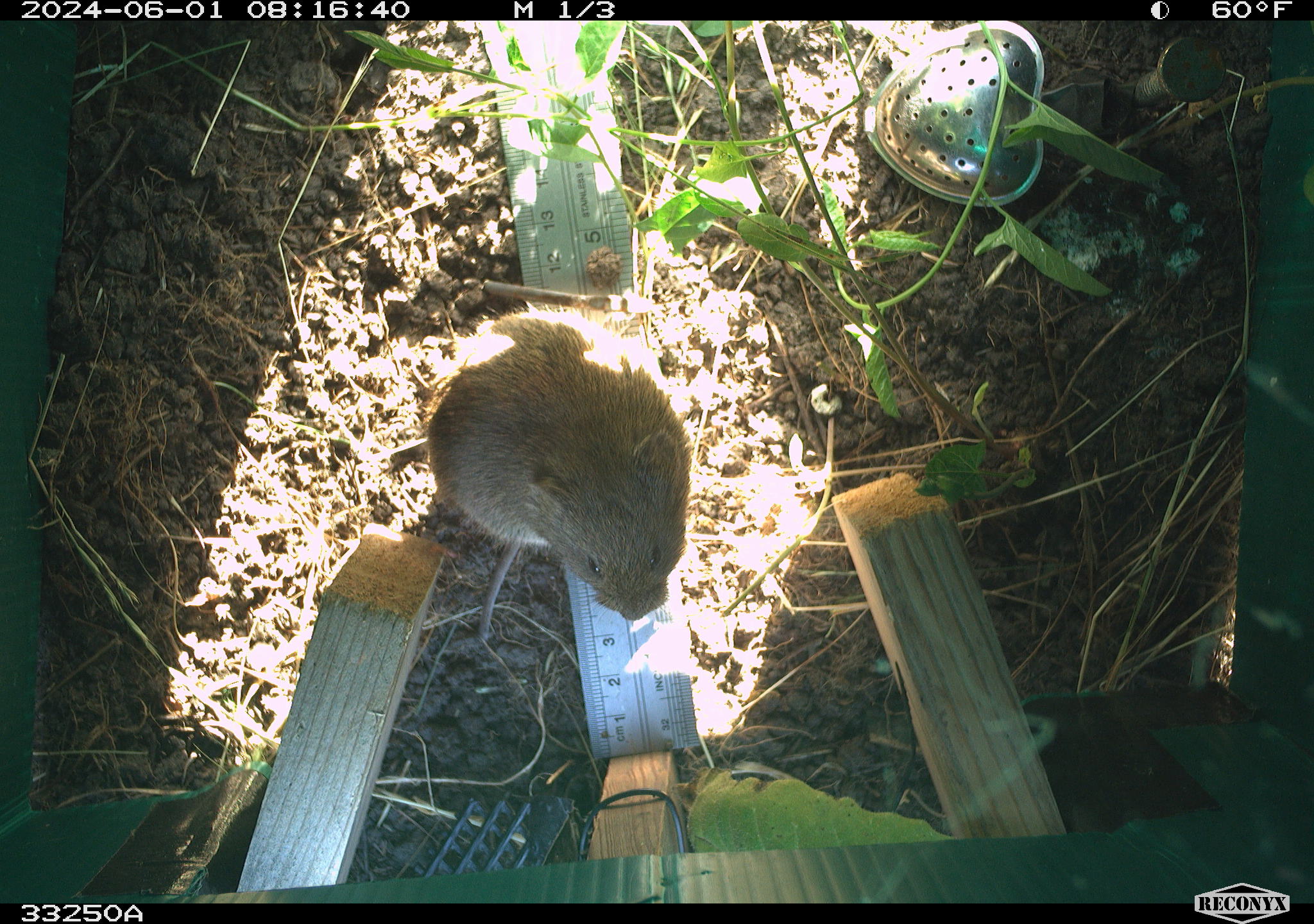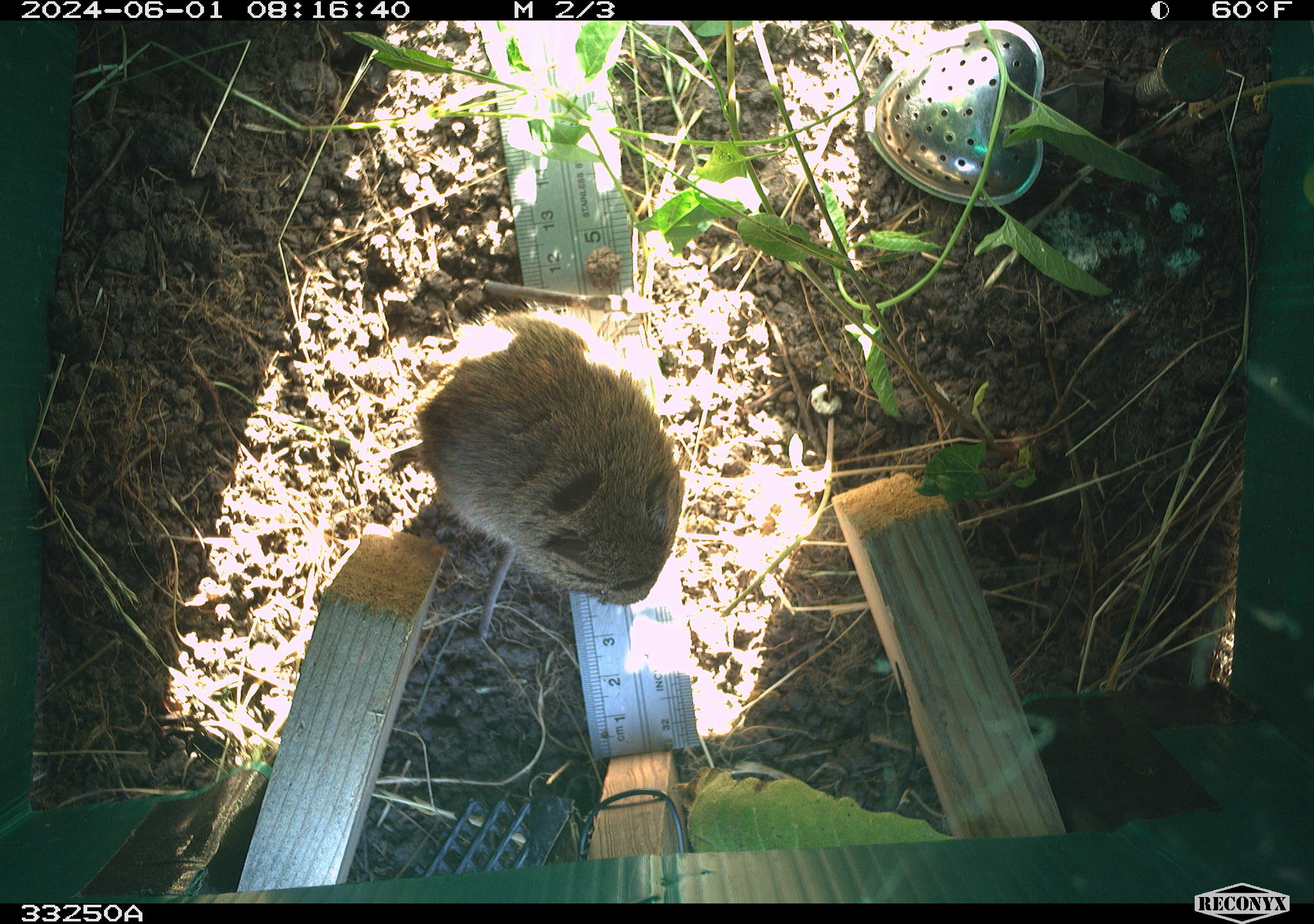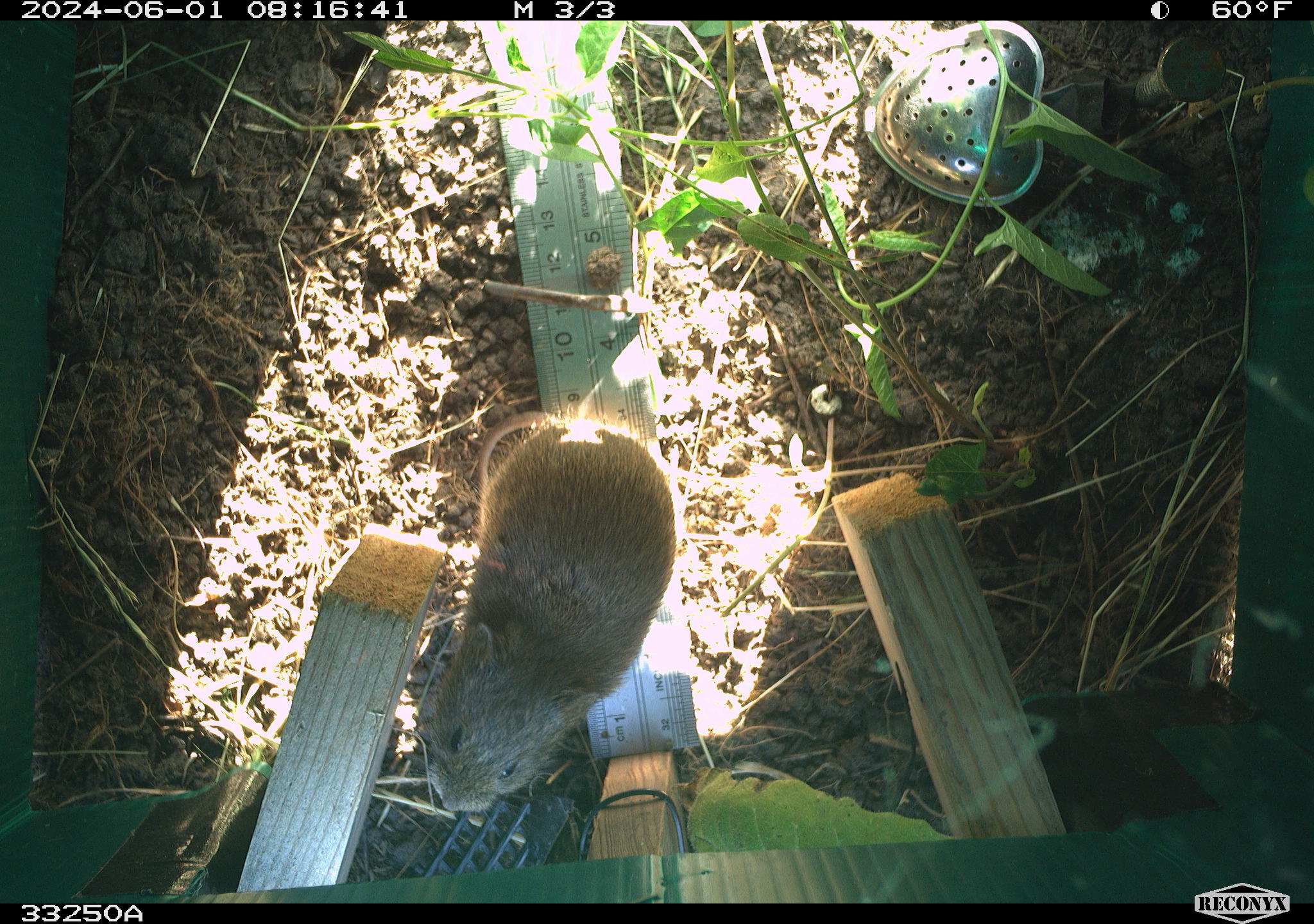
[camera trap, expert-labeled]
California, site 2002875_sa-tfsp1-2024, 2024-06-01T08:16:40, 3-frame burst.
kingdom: Animalia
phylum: Chordata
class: Mammalia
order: Rodentia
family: Cricetidae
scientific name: Arvicolinae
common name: voles, lemmings, and muskrats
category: arvicolinae subfamily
Arvicolinae subfamily (voles, lemmings, and muskrats) (Arvicolinae).